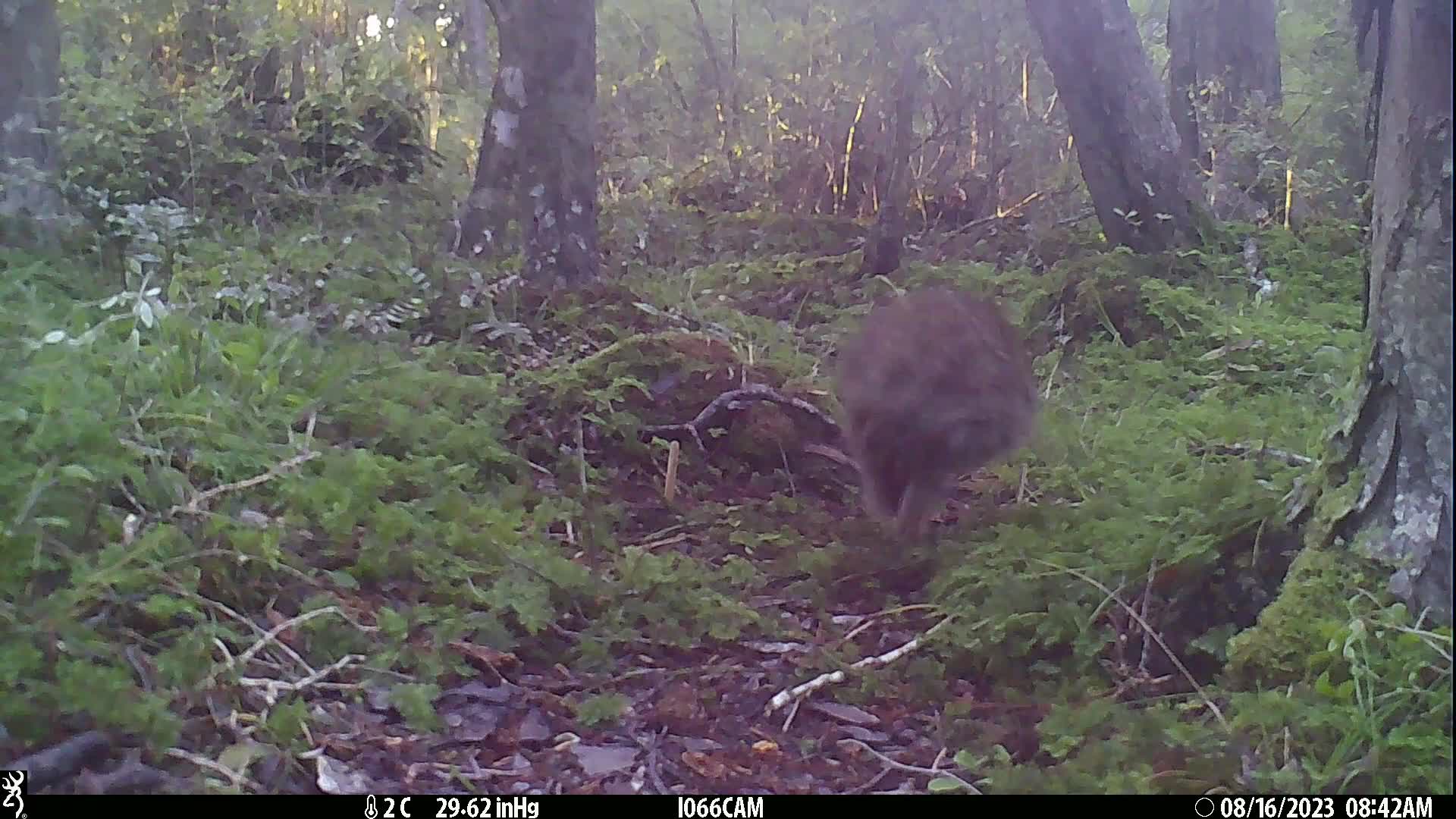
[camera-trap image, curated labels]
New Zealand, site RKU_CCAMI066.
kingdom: Animalia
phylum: Chordata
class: Aves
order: Apterygiformes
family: Apterygidae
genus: Apteryx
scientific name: Apteryx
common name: kiwi